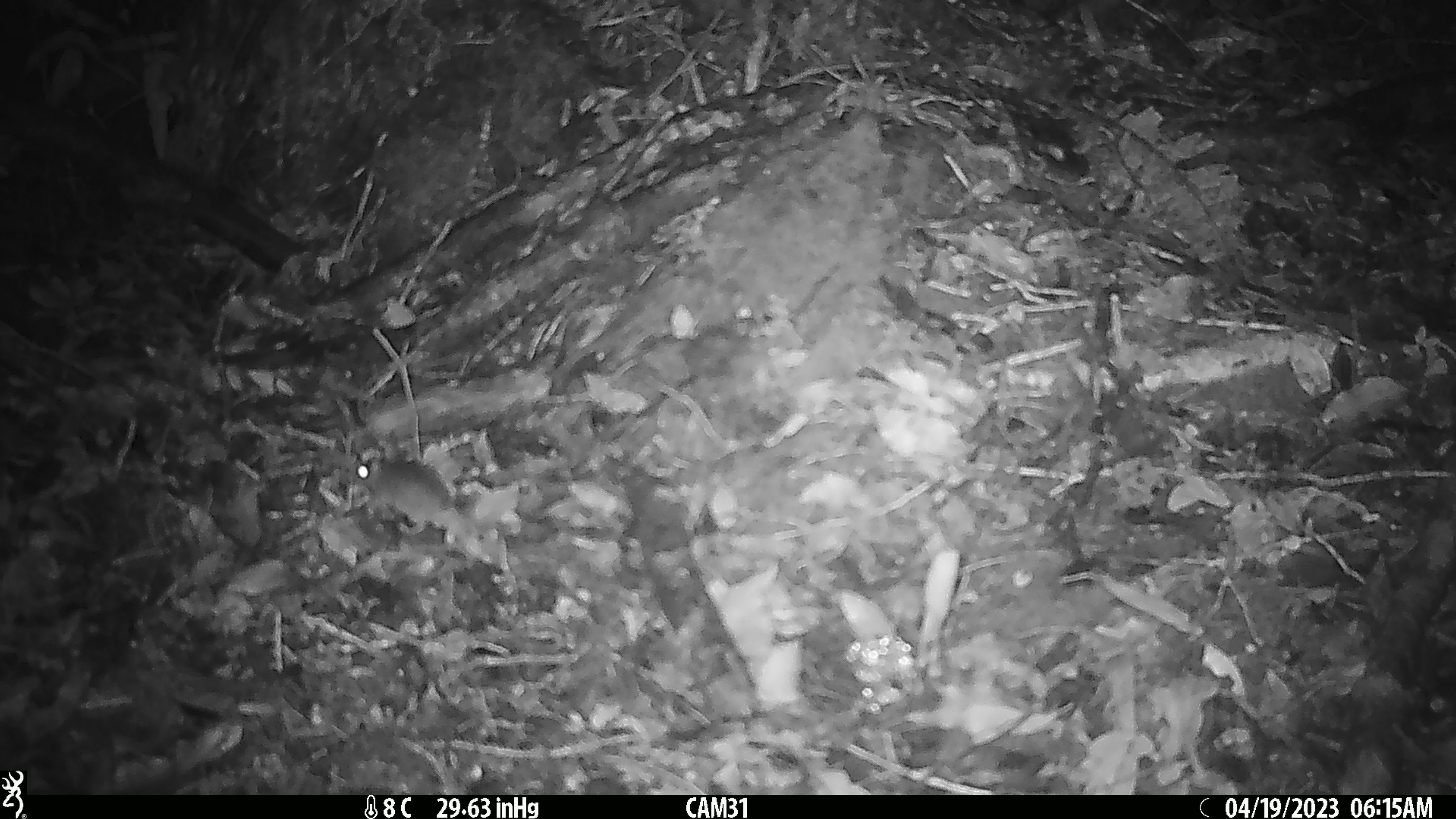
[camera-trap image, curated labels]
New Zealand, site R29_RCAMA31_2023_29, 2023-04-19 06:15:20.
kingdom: Animalia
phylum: Chordata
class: Mammalia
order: Rodentia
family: Muridae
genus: Mus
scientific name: Mus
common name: mouse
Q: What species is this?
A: Mouse (Mus).